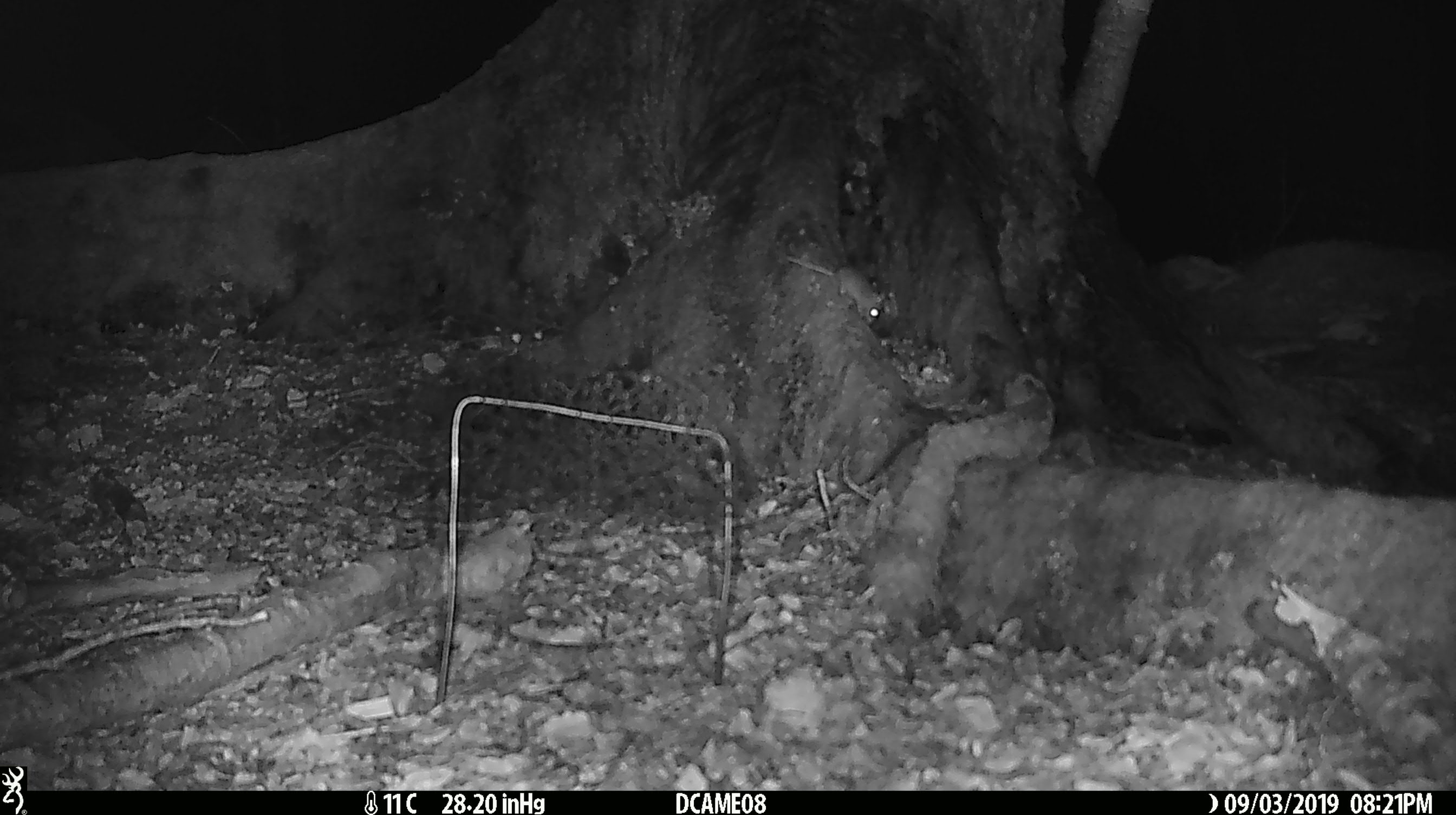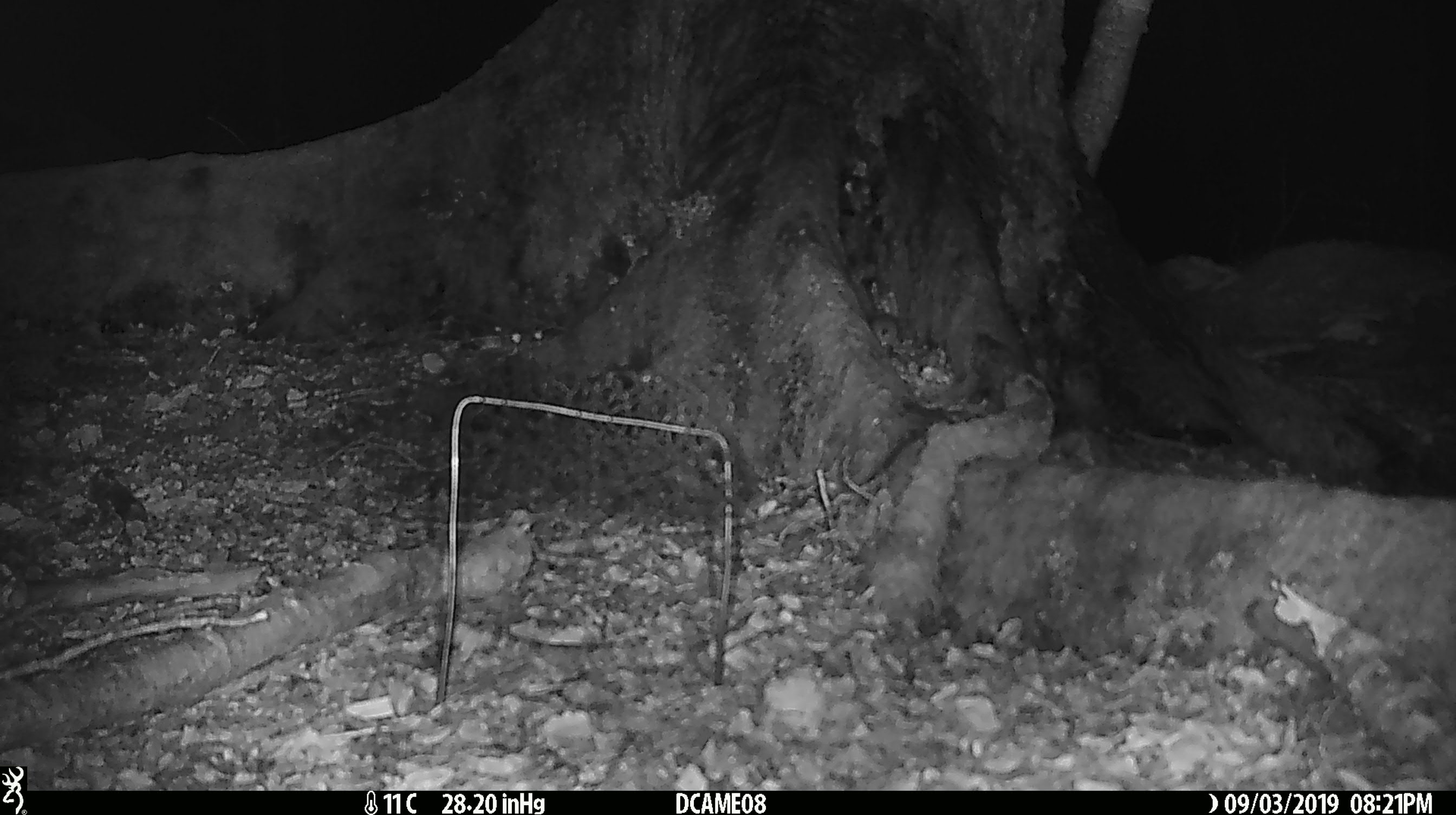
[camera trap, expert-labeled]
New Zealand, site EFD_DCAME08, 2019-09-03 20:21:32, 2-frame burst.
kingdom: Animalia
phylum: Chordata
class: Mammalia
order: Rodentia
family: Muridae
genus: Mus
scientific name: Mus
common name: mouse